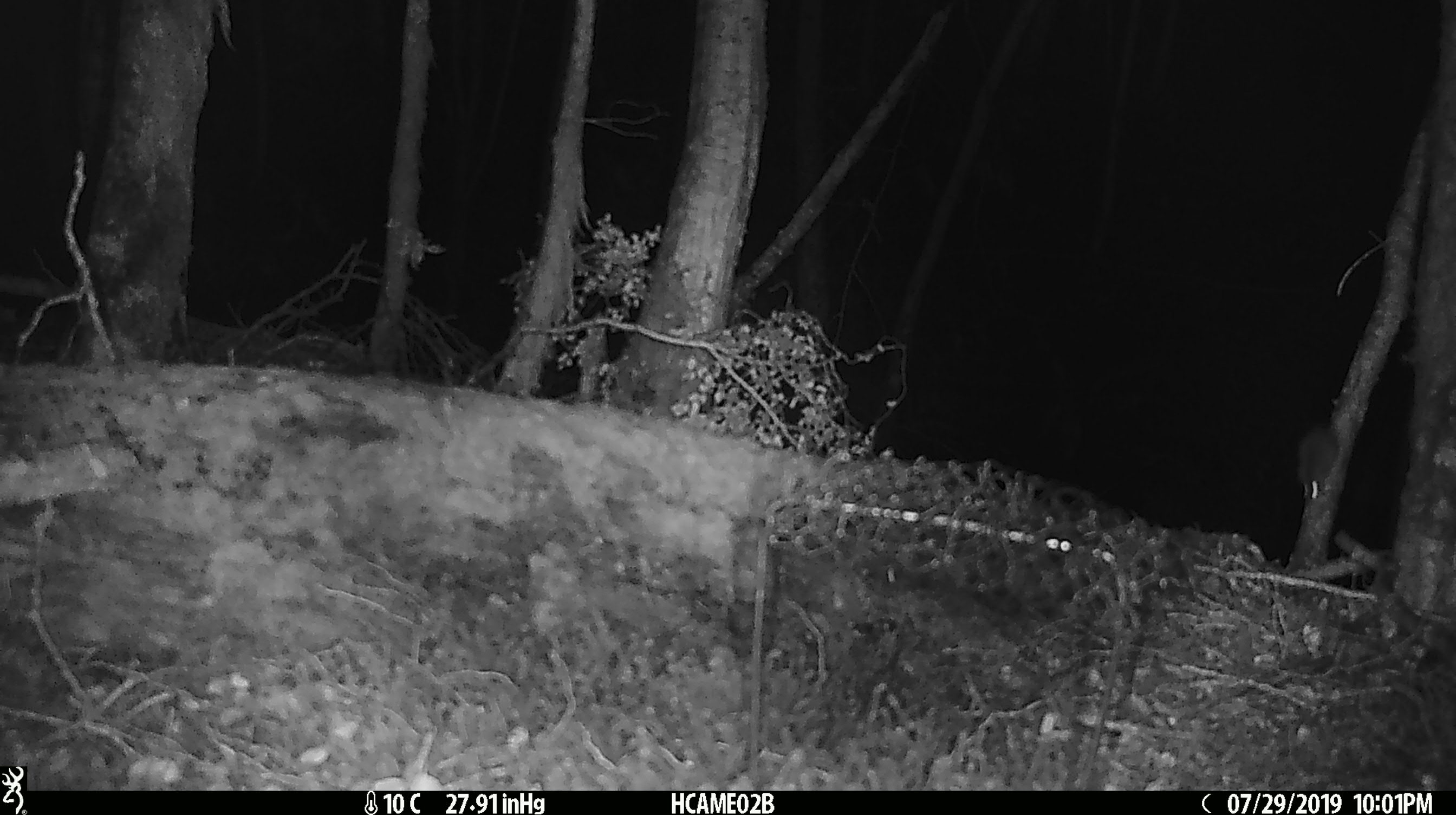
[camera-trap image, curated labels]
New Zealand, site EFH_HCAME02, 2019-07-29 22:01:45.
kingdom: Animalia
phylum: Chordata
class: Mammalia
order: Rodentia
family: Muridae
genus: Mus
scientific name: Mus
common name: mouse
Mouse (Mus).